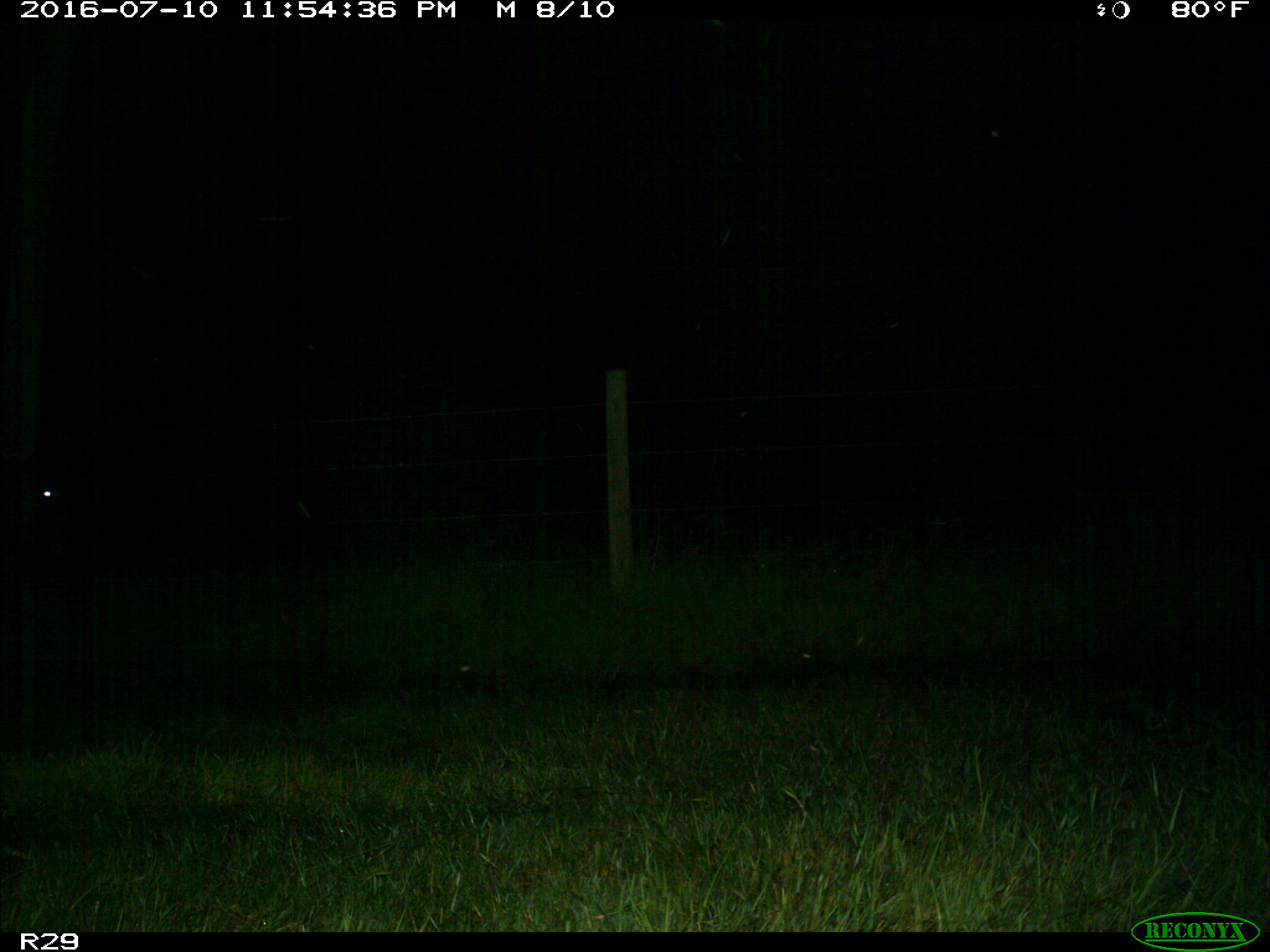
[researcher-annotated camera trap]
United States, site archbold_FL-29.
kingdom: Animalia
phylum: Chordata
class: Mammalia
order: Artiodactyla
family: Bovidae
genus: Bos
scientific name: Bos taurus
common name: domestic cow